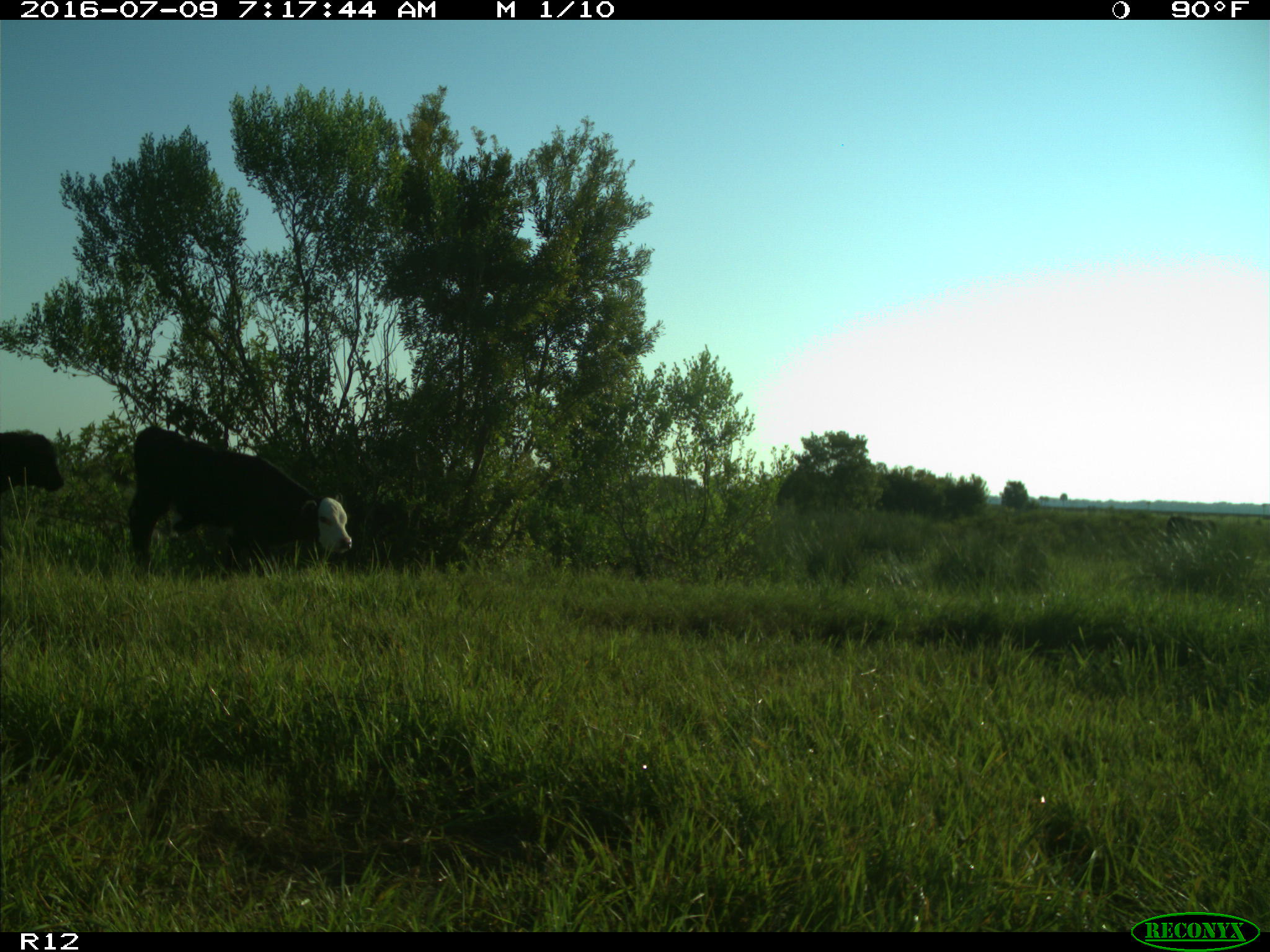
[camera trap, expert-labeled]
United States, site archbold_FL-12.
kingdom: Animalia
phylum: Chordata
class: Mammalia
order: Artiodactyla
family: Bovidae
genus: Bos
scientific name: Bos taurus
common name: domestic cow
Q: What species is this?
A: Bos taurus (domestic cow).